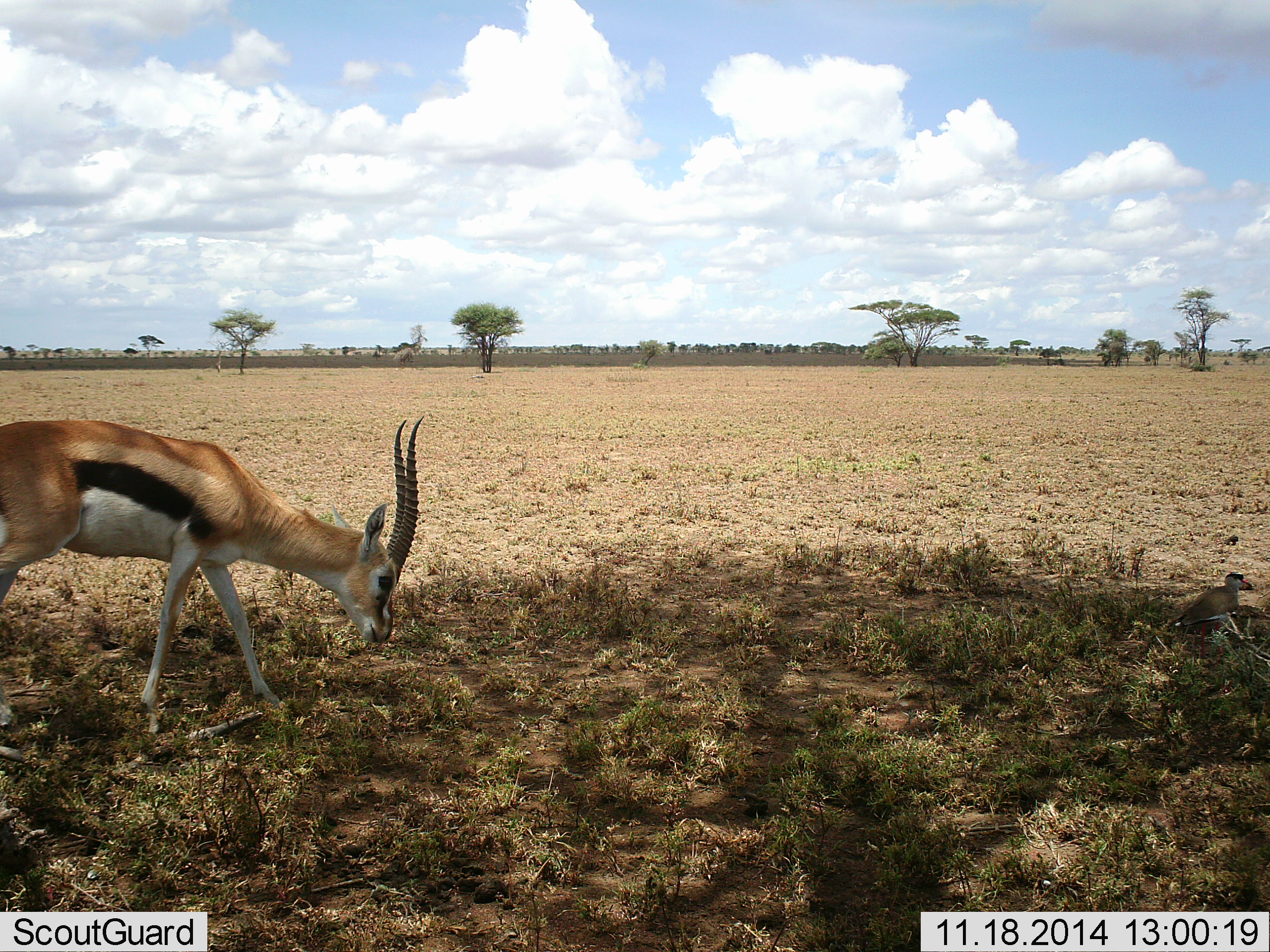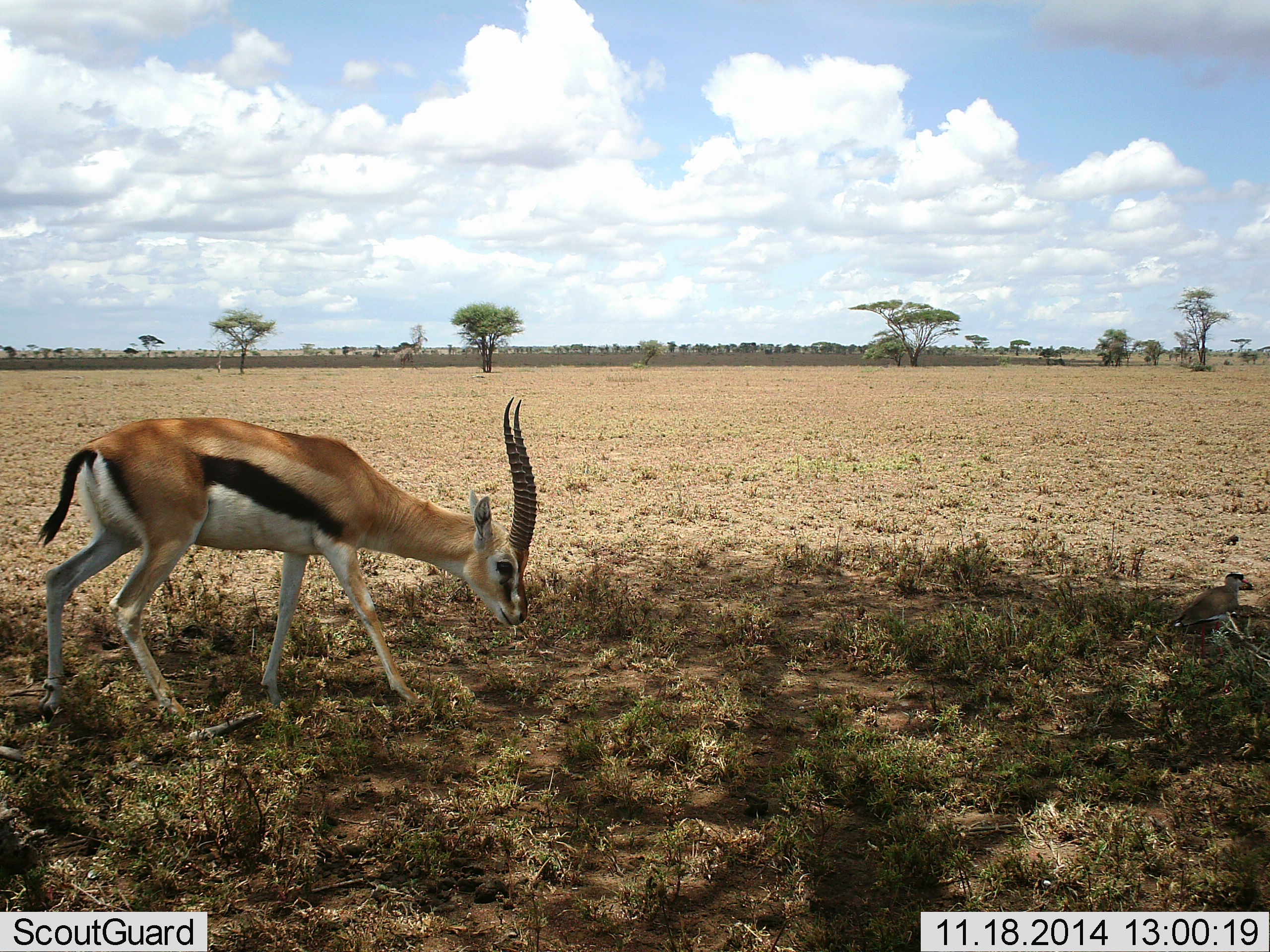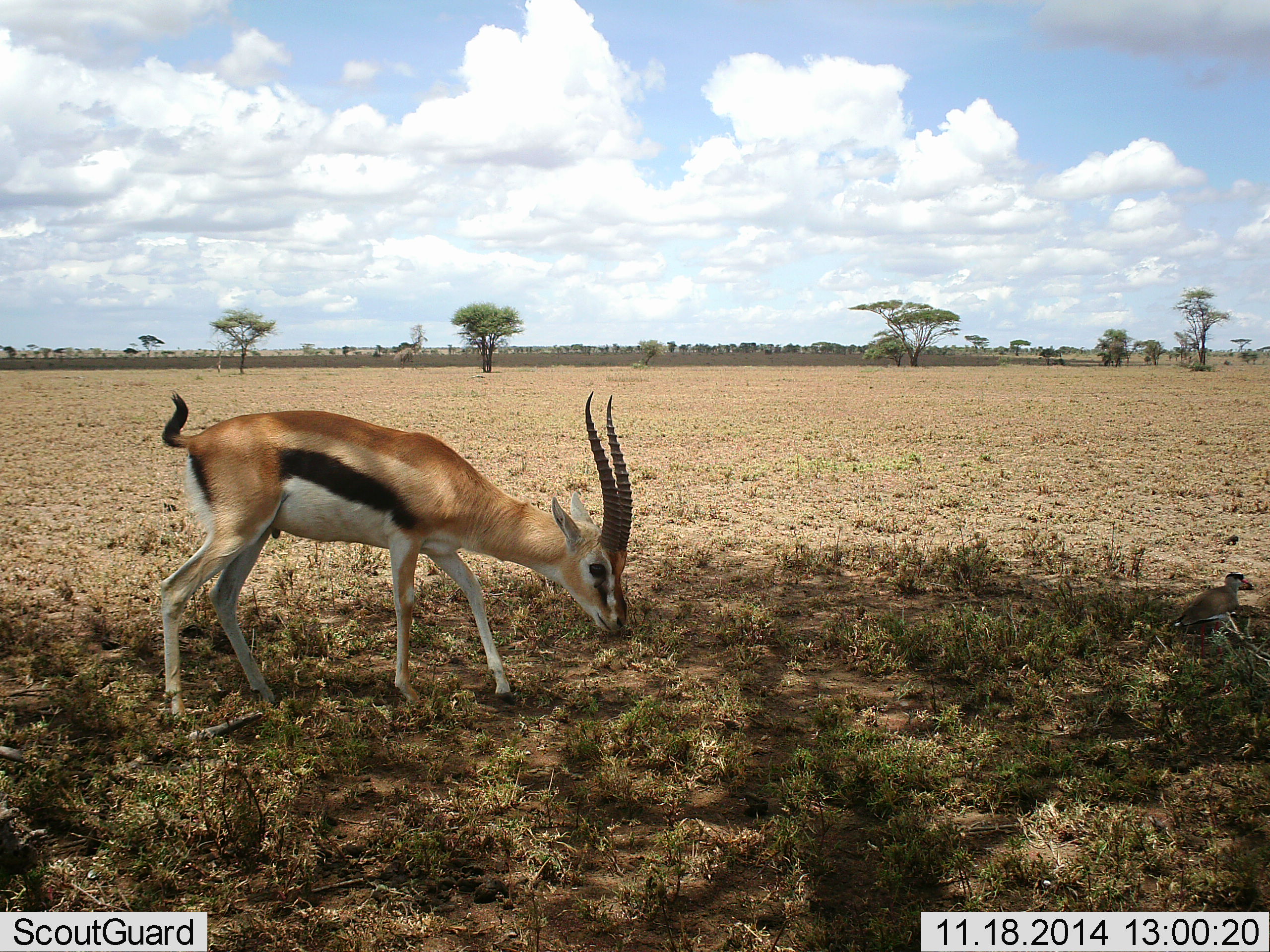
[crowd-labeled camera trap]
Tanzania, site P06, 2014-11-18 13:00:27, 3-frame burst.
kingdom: Animalia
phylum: Chordata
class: Mammalia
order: Artiodactyla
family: Bovidae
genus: Eudorcas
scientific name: Eudorcas thomsonii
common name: thomson's gazelle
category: gazellethomsons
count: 1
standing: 9%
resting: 0%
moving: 73%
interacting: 0%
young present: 0%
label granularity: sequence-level